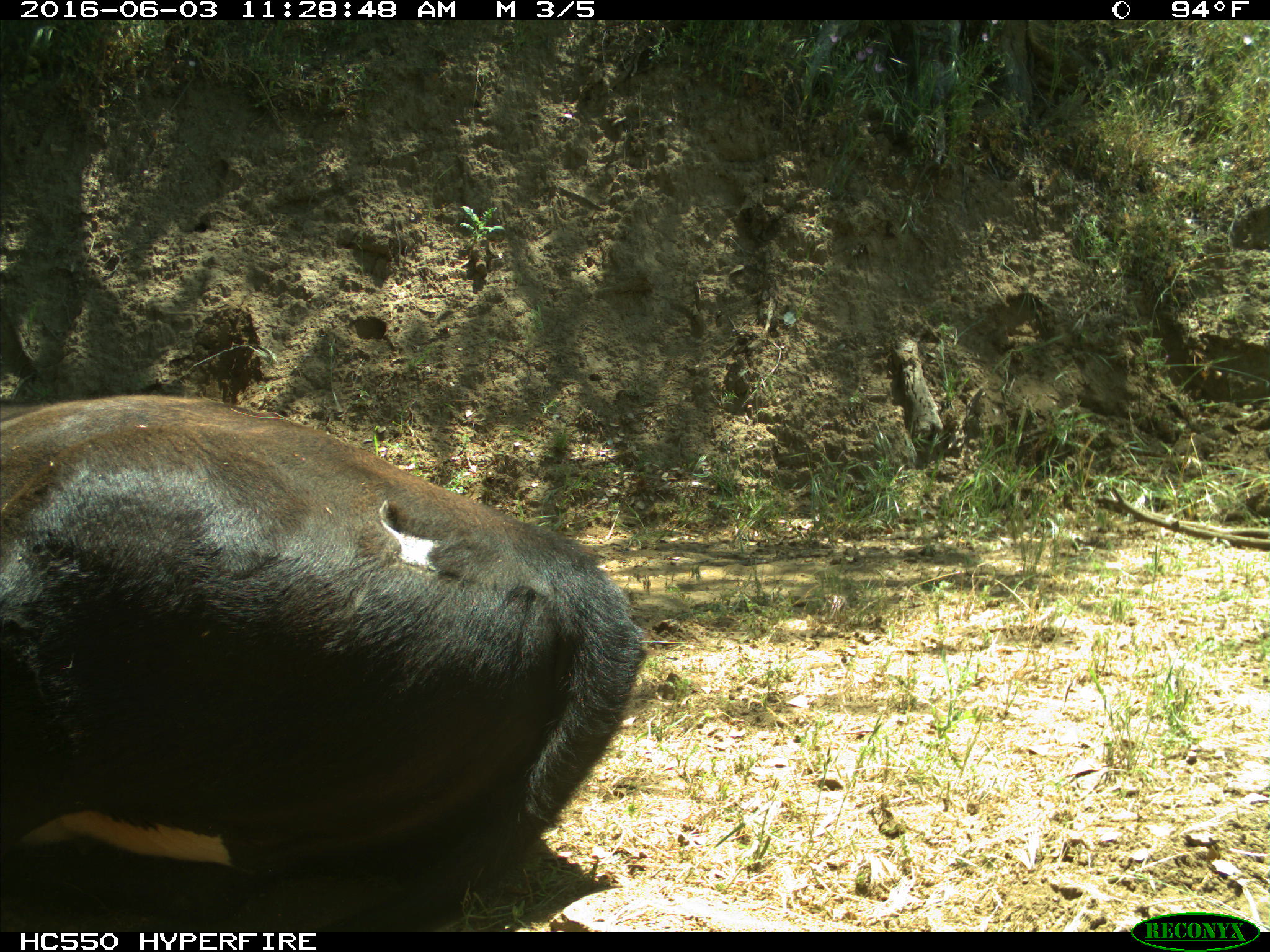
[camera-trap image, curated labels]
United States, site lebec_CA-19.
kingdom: Animalia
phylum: Chordata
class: Mammalia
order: Artiodactyla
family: Bovidae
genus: Bos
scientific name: Bos taurus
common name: domestic cow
Bos taurus (domestic cow).